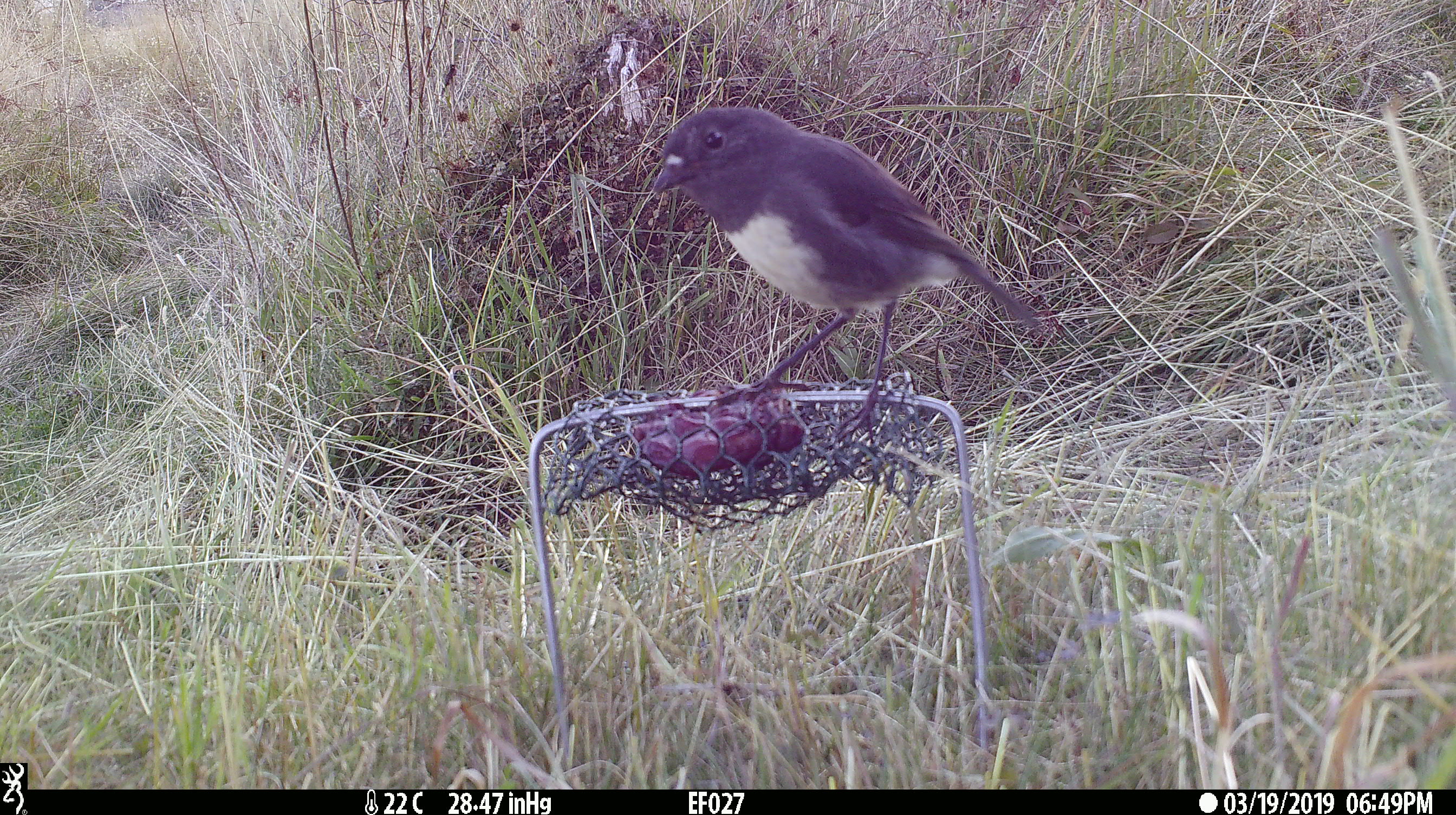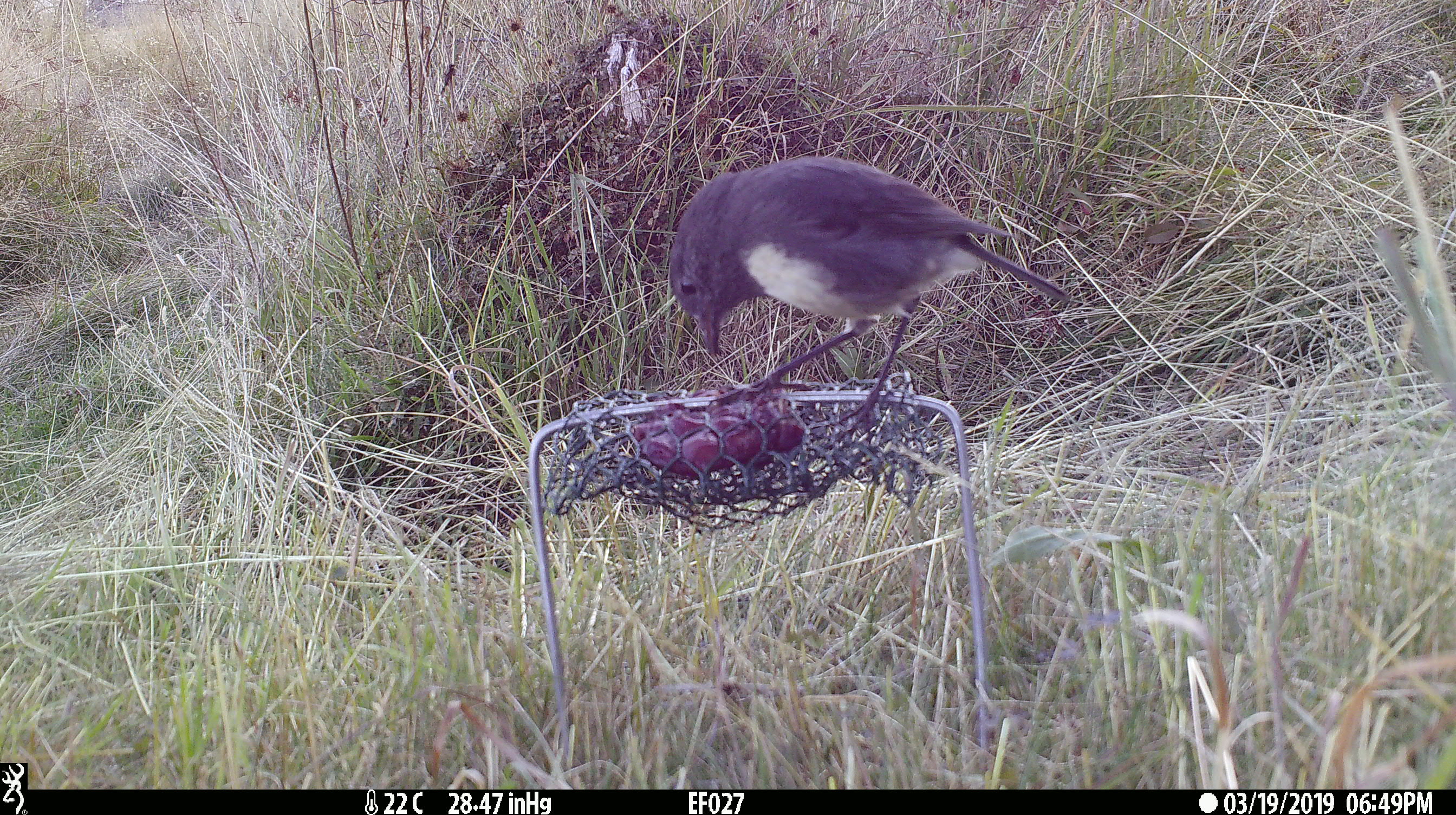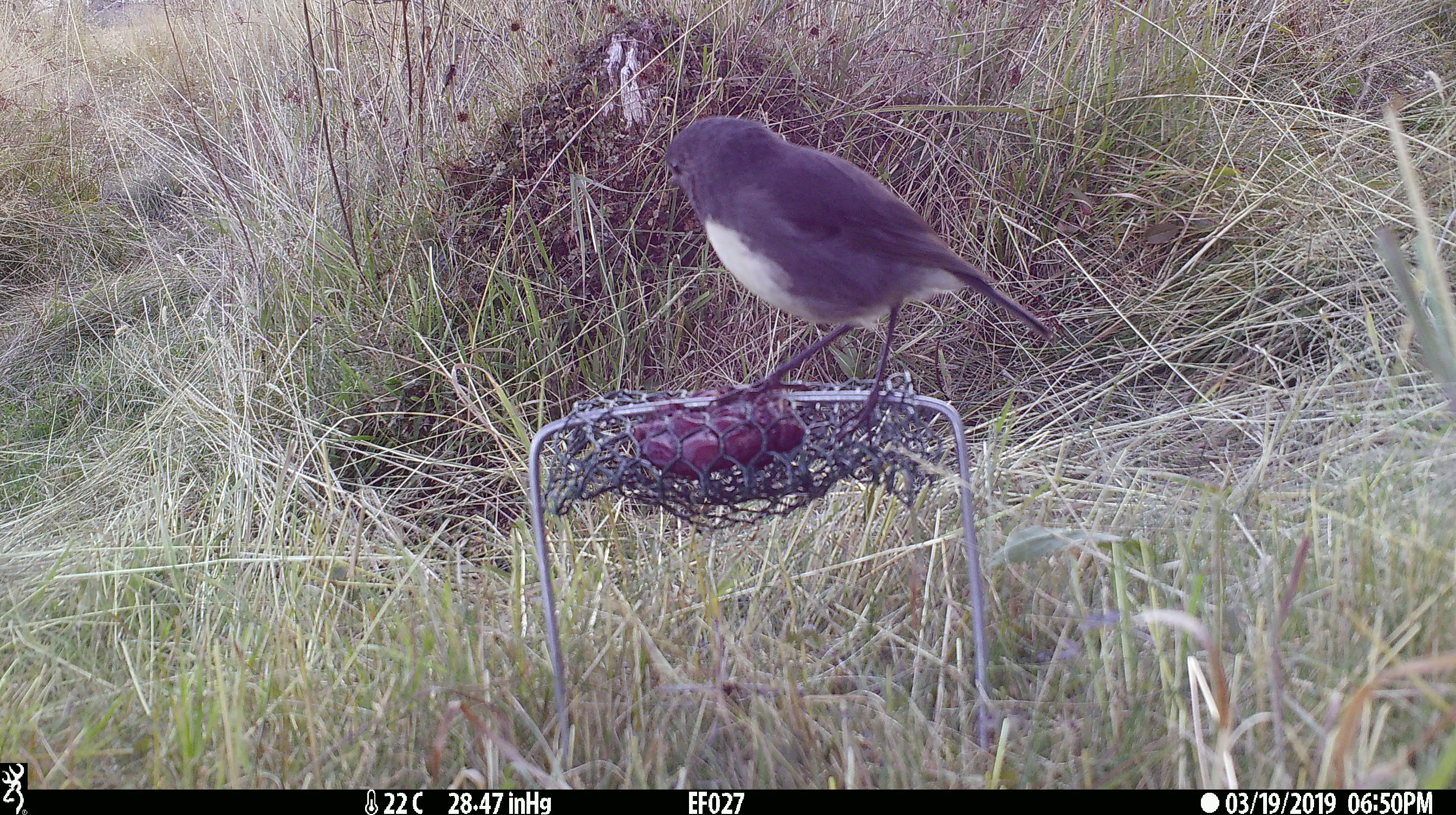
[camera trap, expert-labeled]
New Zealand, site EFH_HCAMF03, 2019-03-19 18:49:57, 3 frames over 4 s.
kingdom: Animalia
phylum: Chordata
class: Aves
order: Passeriformes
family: Petroicidae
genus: Petroica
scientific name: Petroica australis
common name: new zealand robin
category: robin